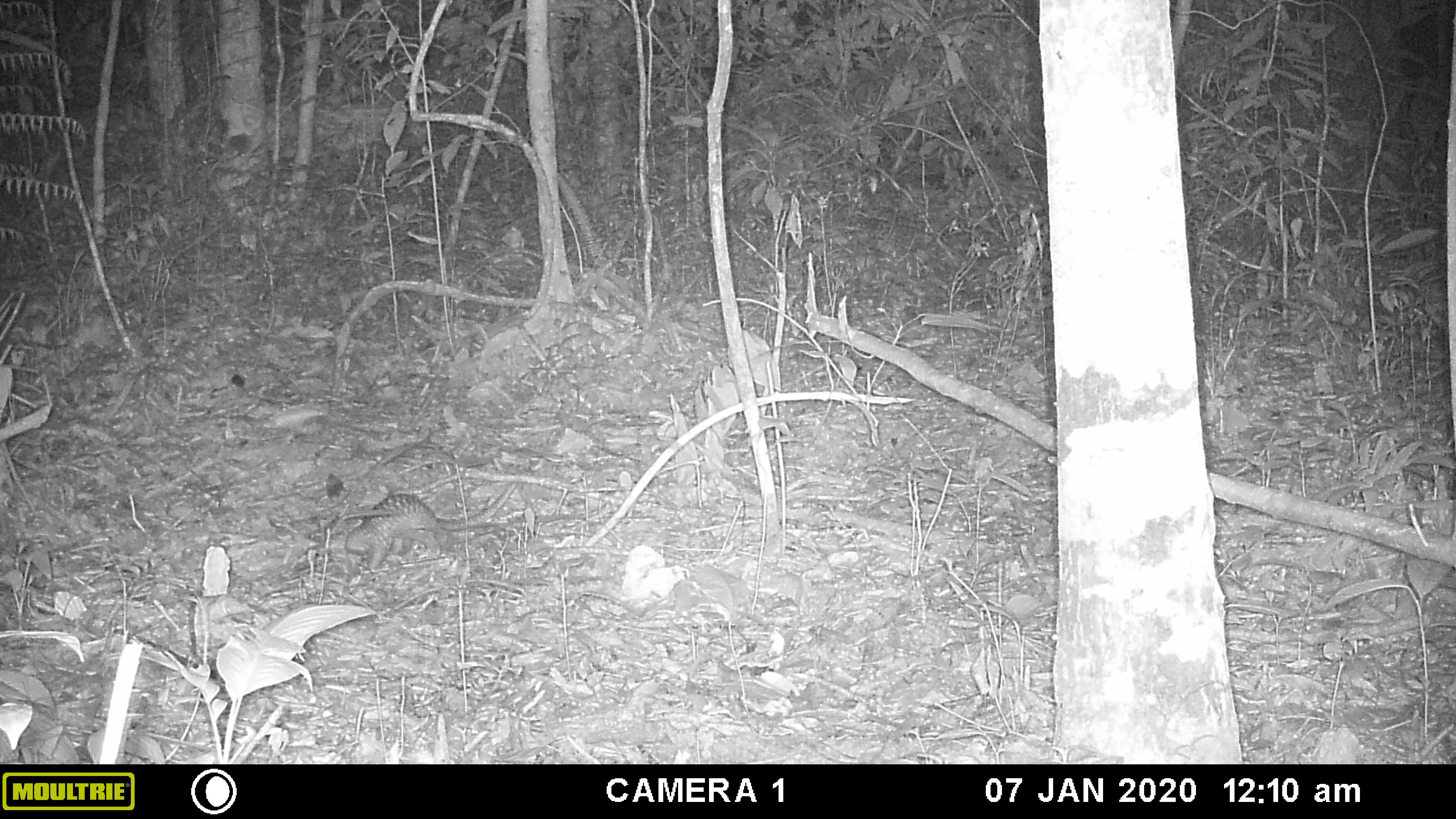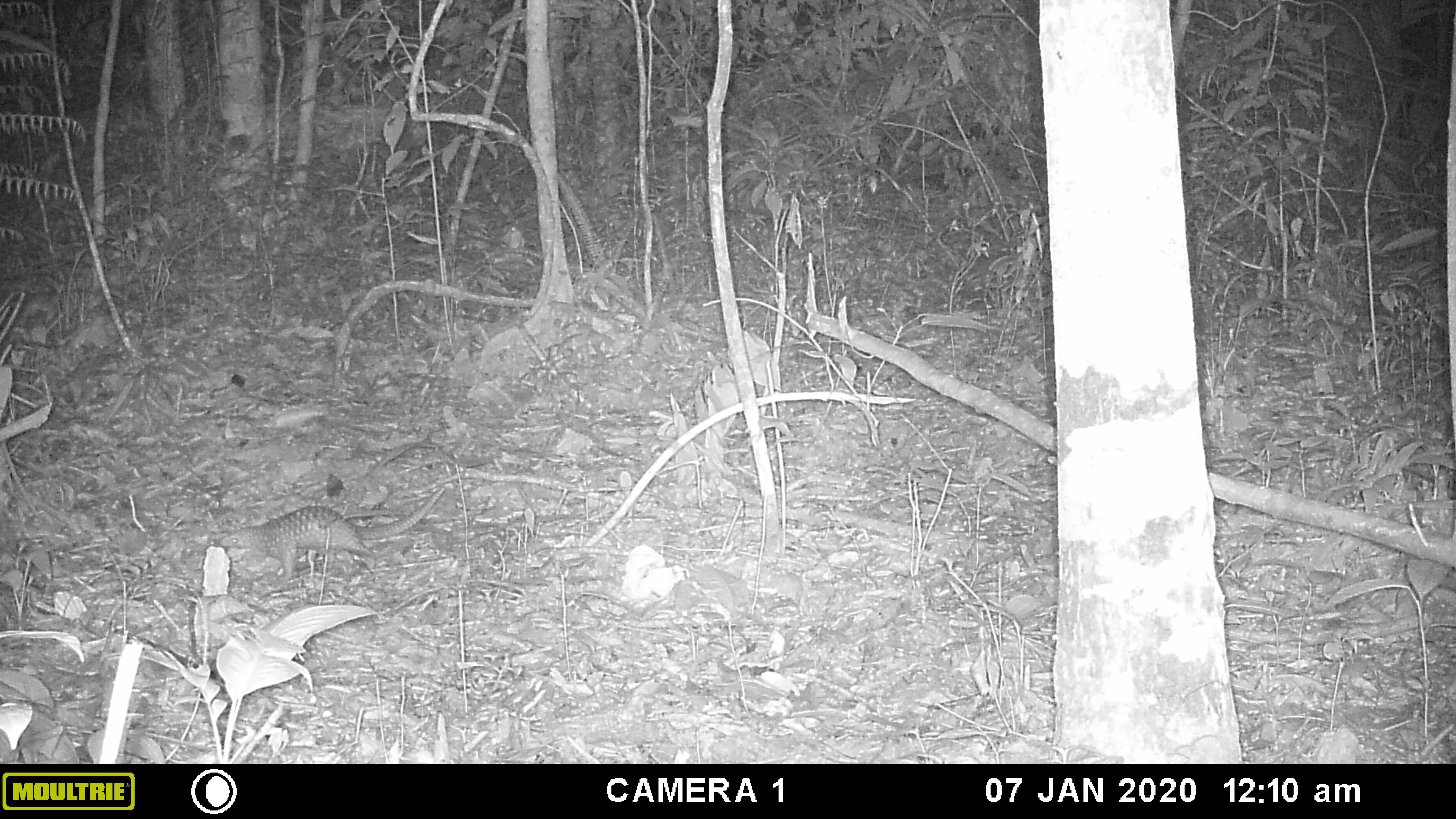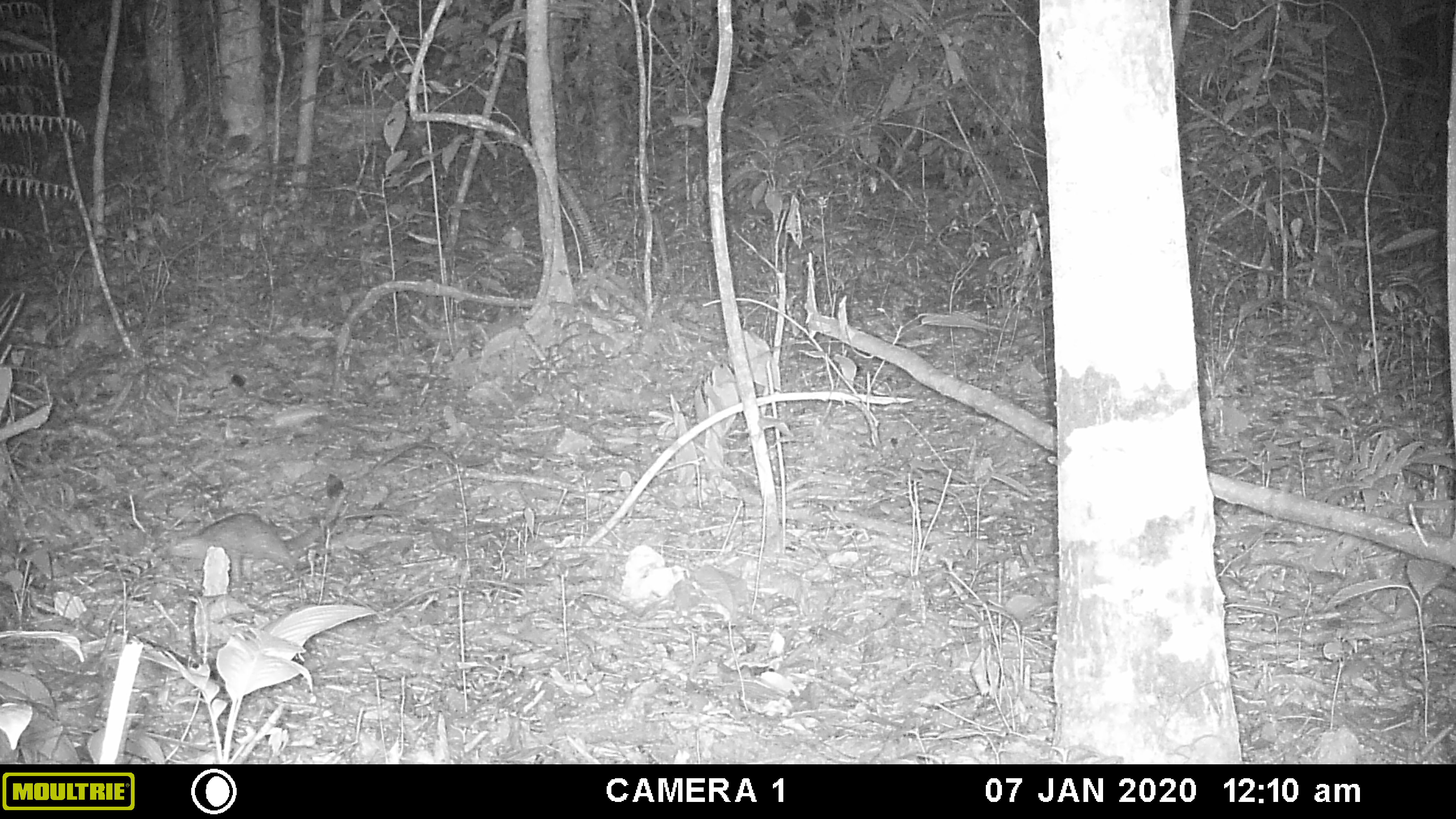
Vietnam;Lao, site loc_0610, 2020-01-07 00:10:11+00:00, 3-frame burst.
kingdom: Animalia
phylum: Chordata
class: Mammalia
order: Pholidota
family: Manidae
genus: Manis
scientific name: Manis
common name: asian pangolins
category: pangolin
Pangolin (asian pangolins) (Manis). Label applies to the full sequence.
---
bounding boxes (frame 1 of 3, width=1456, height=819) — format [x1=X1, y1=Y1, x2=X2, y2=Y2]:
pangolin: [x1=308, y1=482, x2=517, y2=581]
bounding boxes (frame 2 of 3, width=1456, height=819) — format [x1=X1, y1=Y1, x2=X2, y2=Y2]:
pangolin: [x1=221, y1=487, x2=445, y2=580]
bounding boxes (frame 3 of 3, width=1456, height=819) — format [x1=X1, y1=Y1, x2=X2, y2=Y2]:
pangolin: [x1=168, y1=490, x2=348, y2=588]